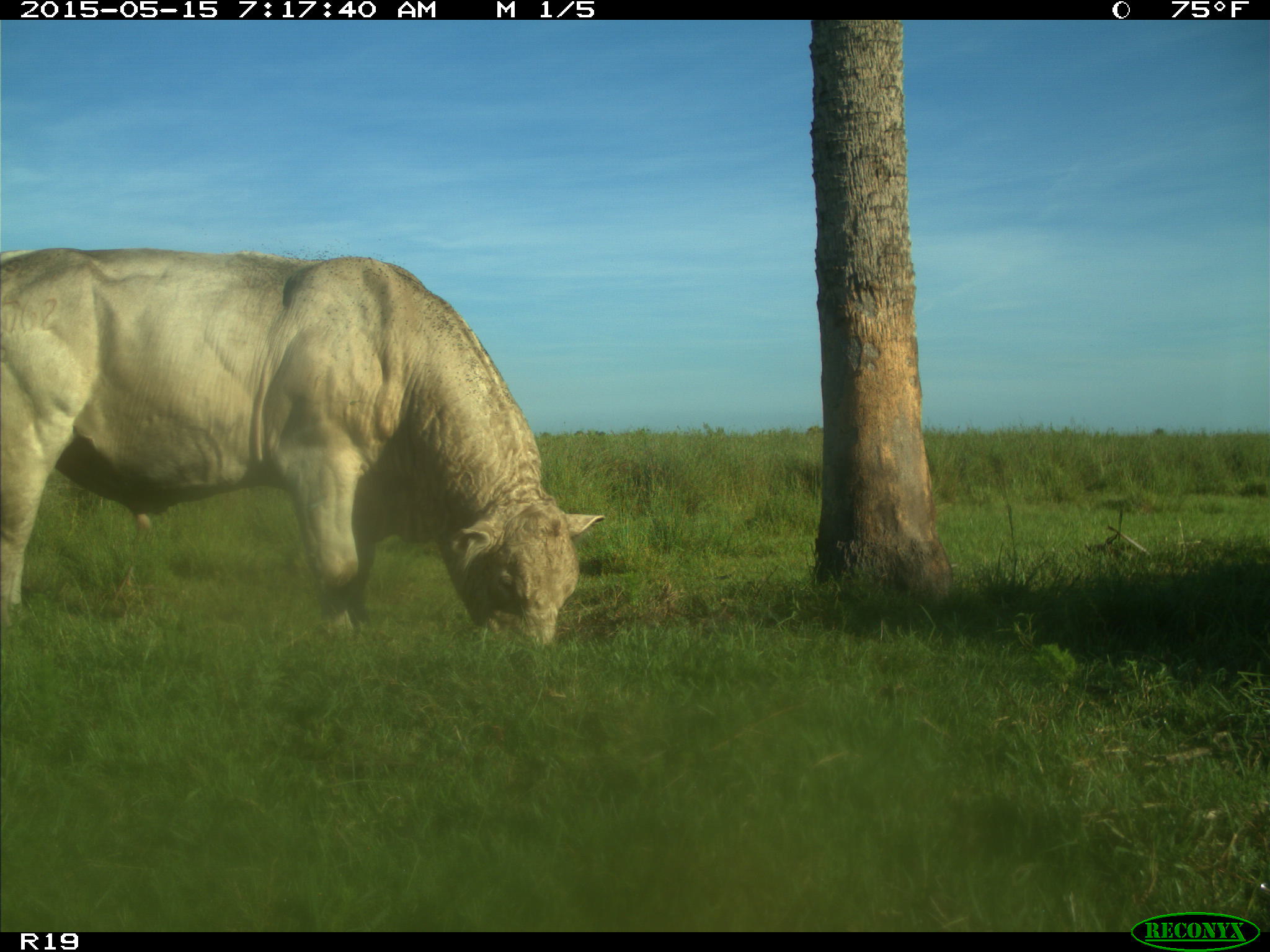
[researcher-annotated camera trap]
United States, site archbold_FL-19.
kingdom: Animalia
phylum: Chordata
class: Mammalia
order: Artiodactyla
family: Bovidae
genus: Bos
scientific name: Bos taurus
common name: domestic cow